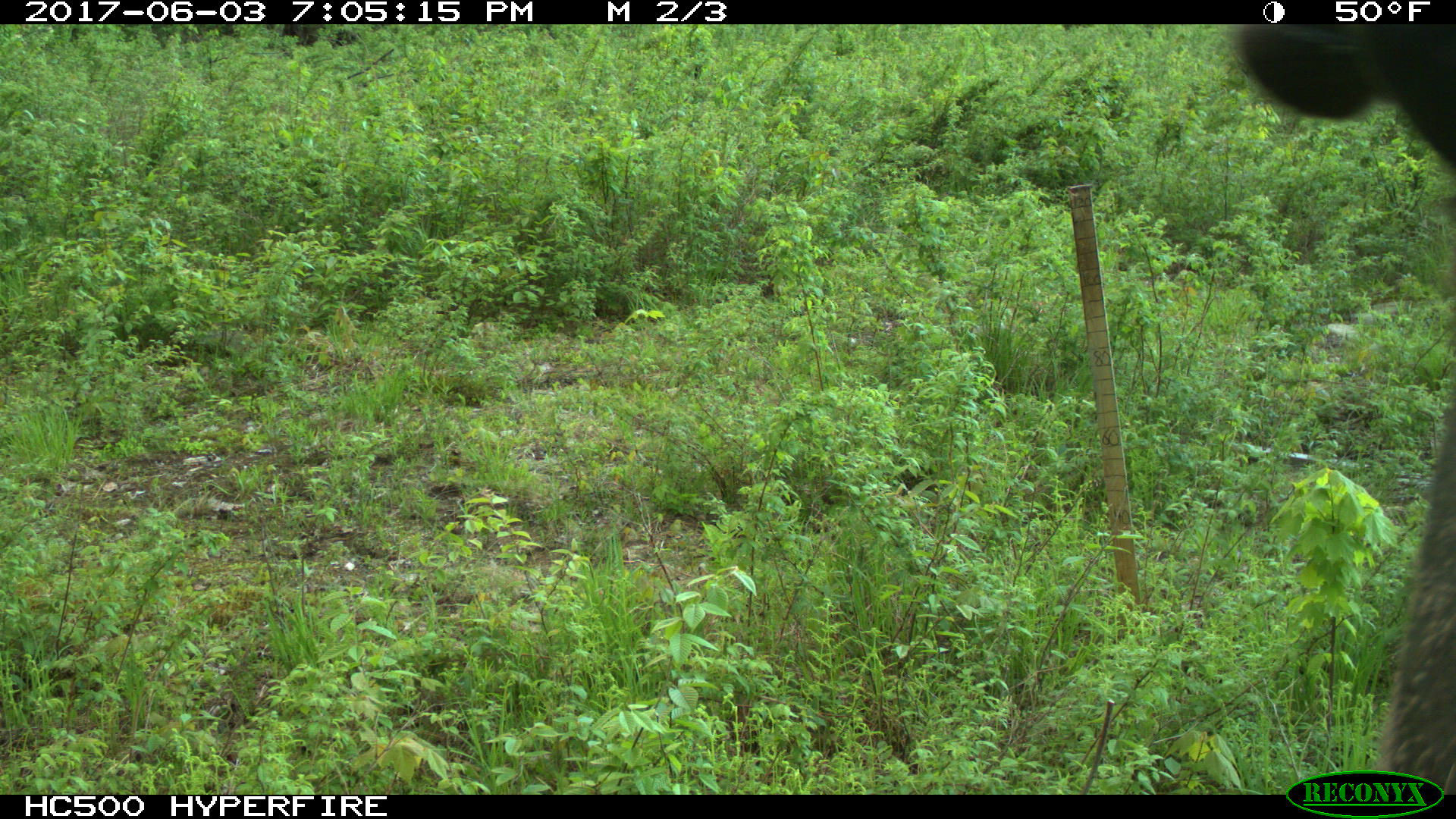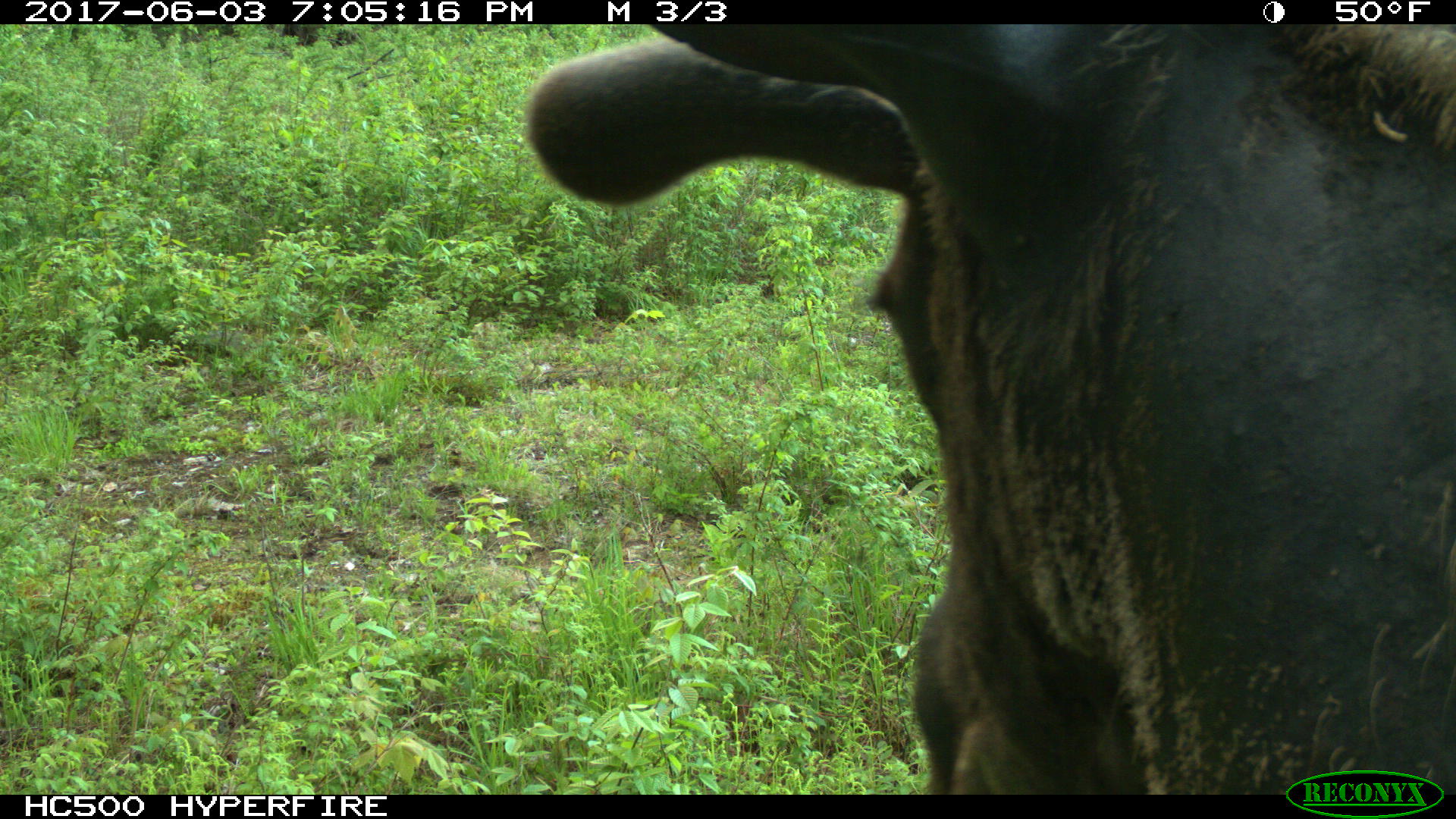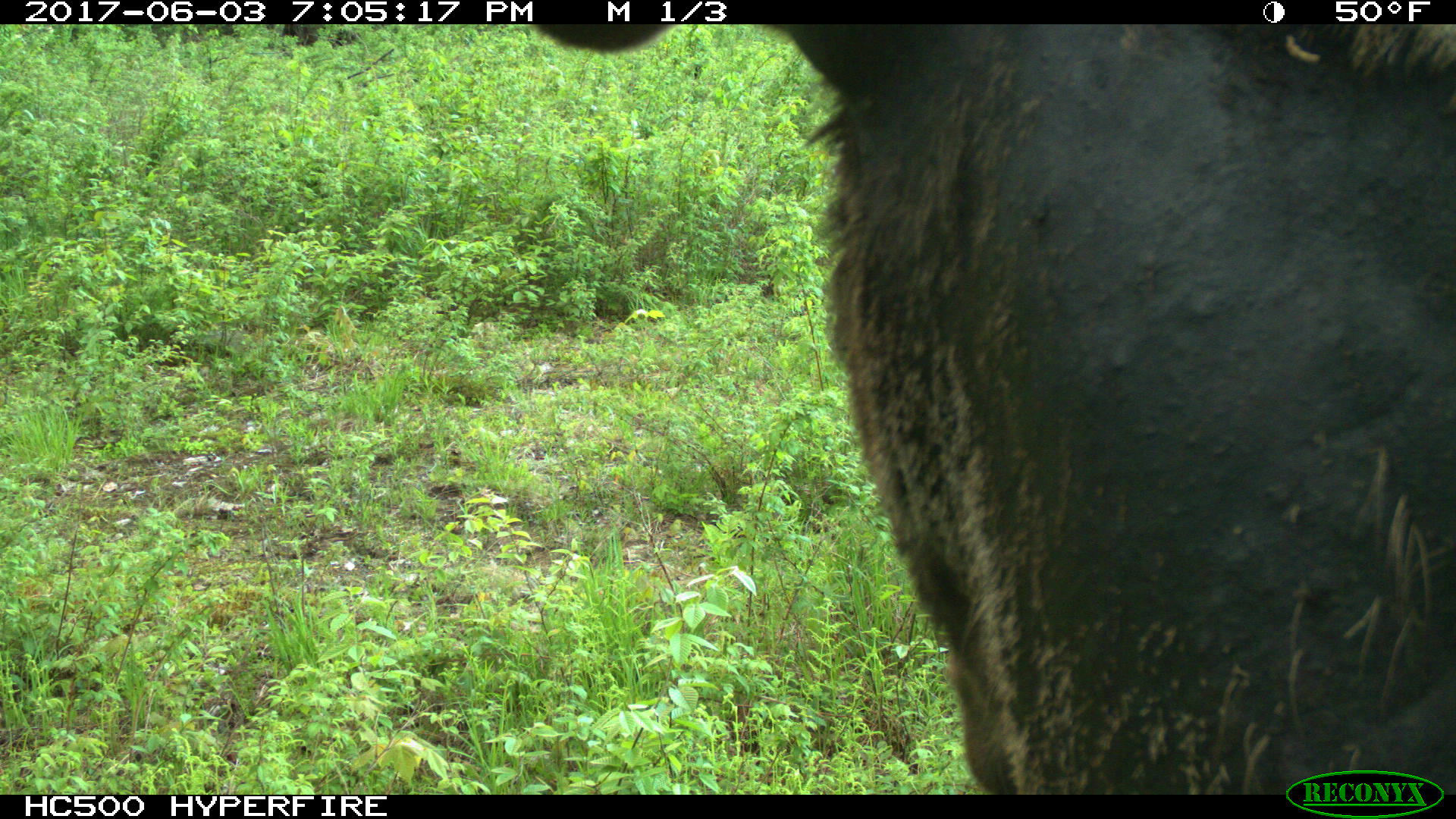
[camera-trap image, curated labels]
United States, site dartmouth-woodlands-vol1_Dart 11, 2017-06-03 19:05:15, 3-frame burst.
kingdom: Animalia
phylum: Chordata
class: Mammalia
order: Artiodactyla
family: Cervidae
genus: Alces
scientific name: Alces alces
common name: moose